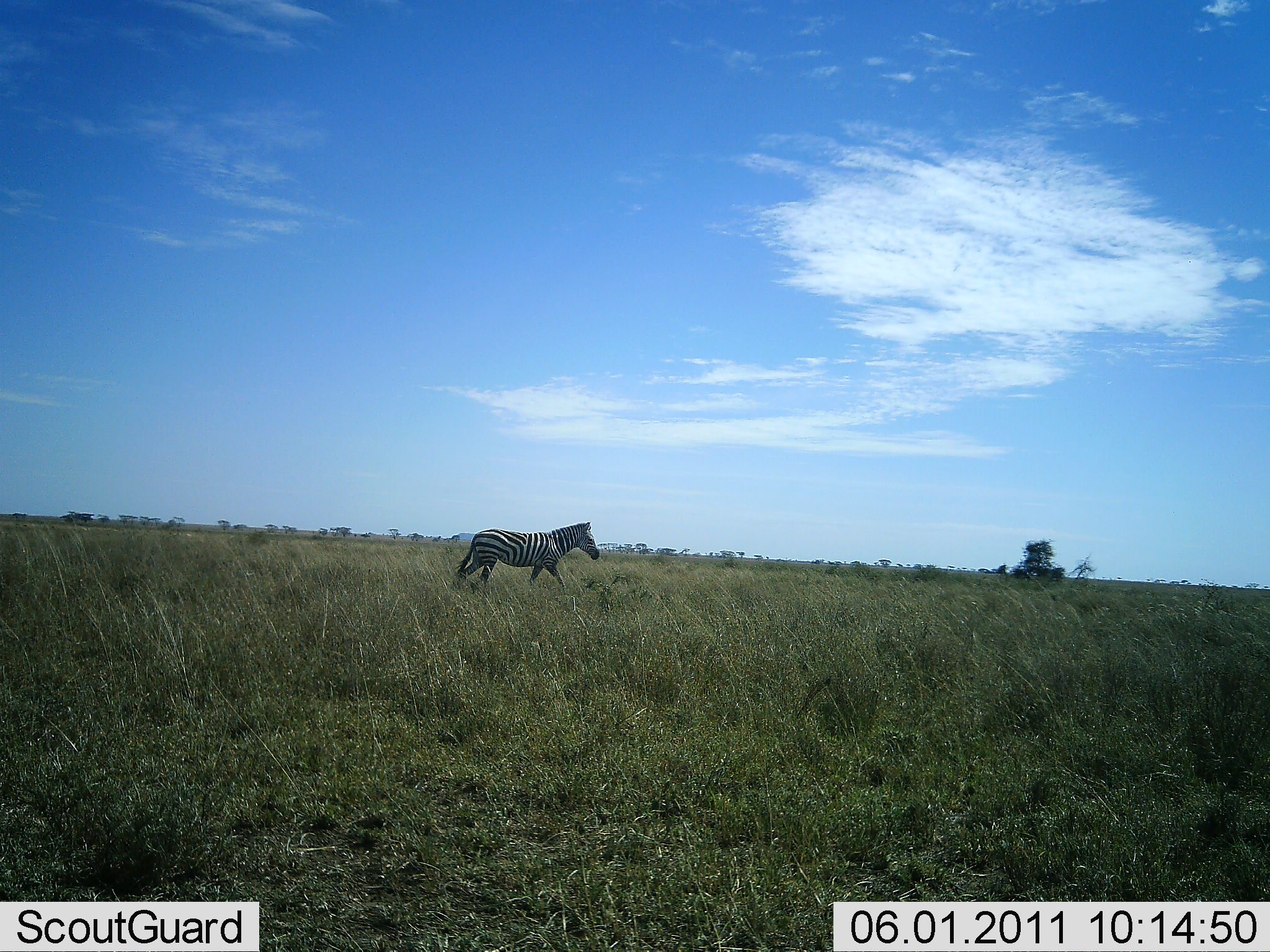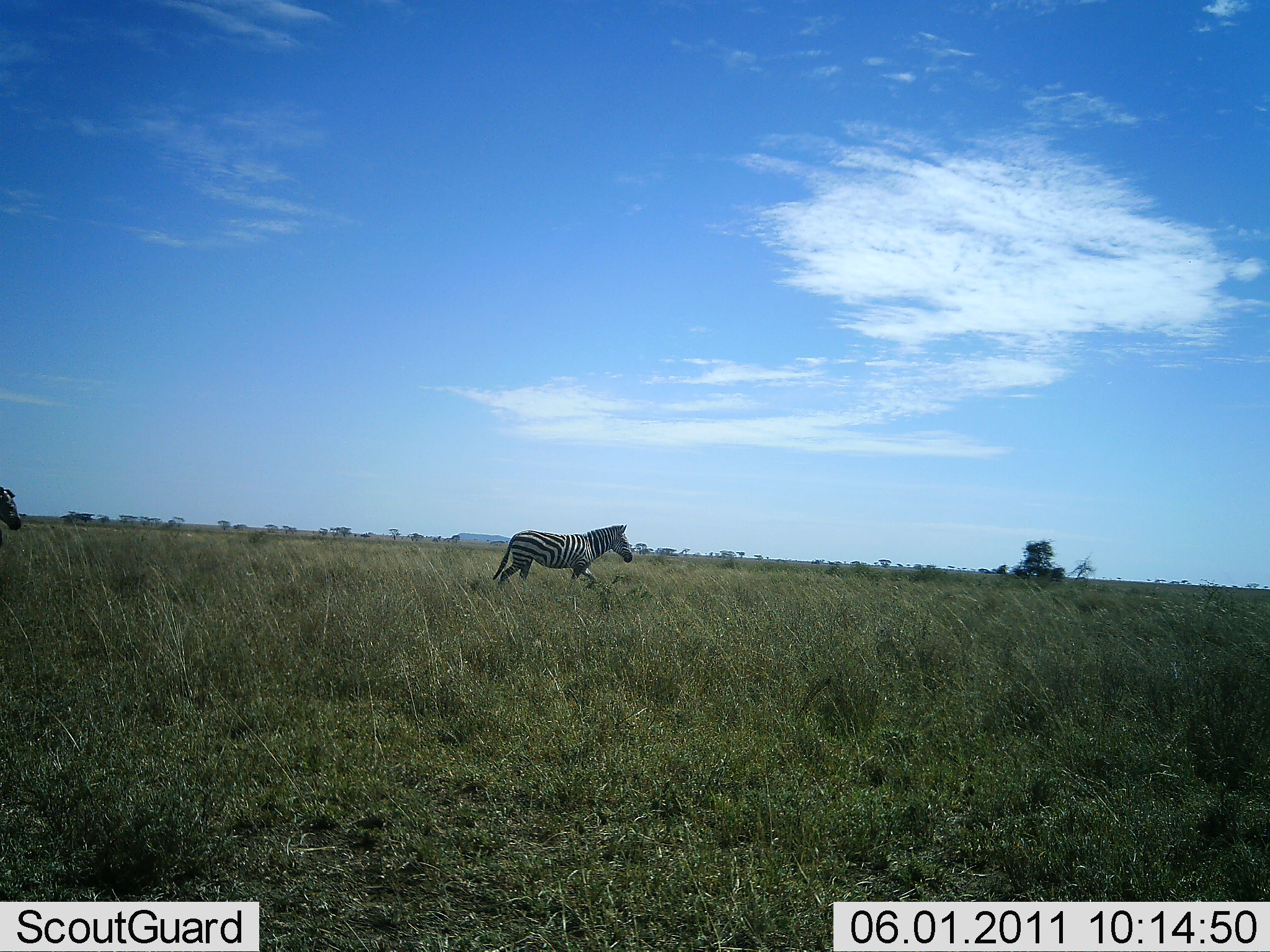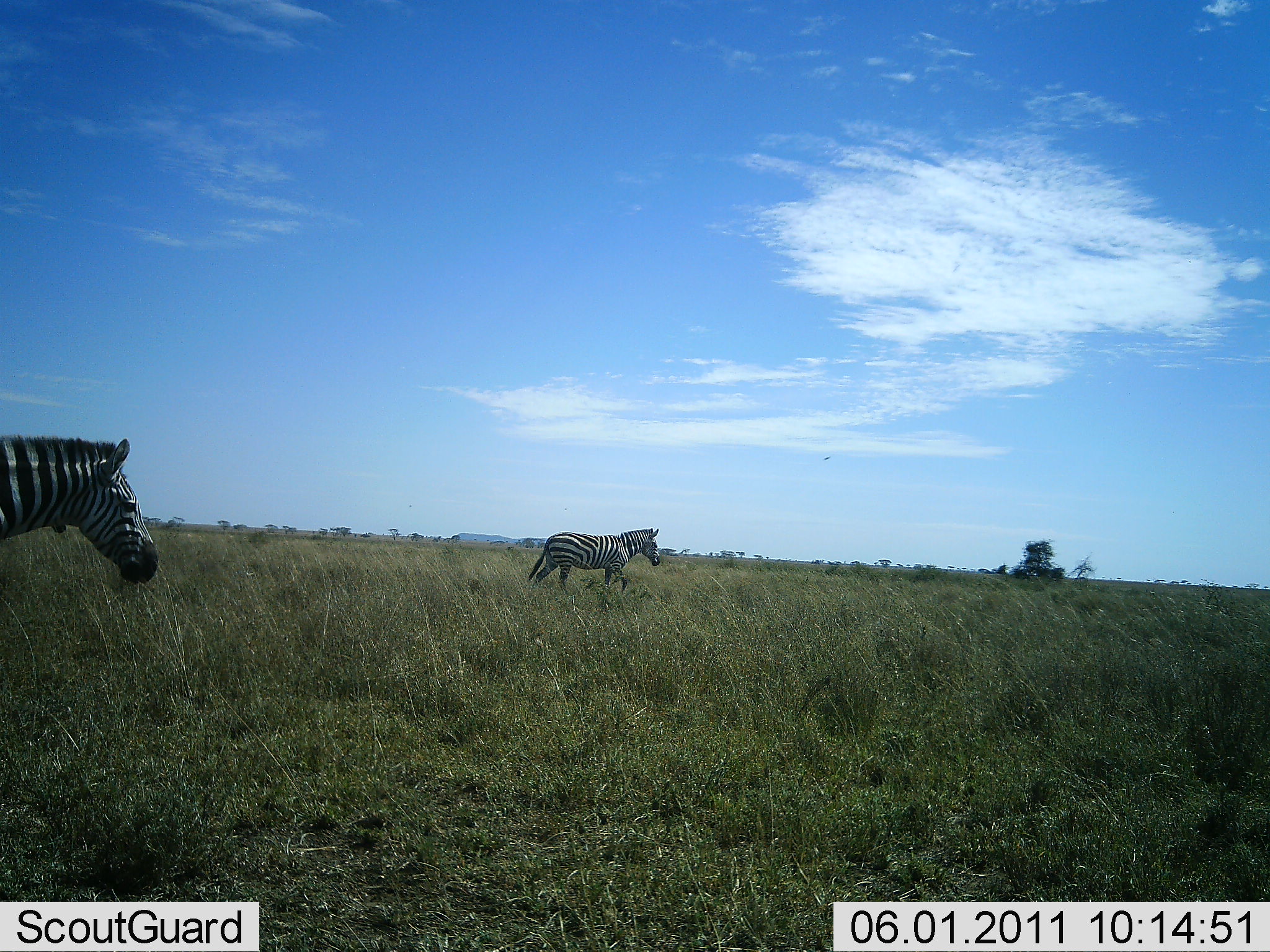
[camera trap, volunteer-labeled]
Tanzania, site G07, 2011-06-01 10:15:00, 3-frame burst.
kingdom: Animalia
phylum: Chordata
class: Mammalia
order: Perissodactyla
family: Equidae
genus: Equus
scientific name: Equus quagga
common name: plains zebra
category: zebra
Zebra (plains zebra) (Equus quagga), count 2. Behavior (volunteer vote fractions): standing 0%, resting 0%, moving 100%, interacting 0%. Young present (vote fraction): 0%. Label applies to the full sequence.